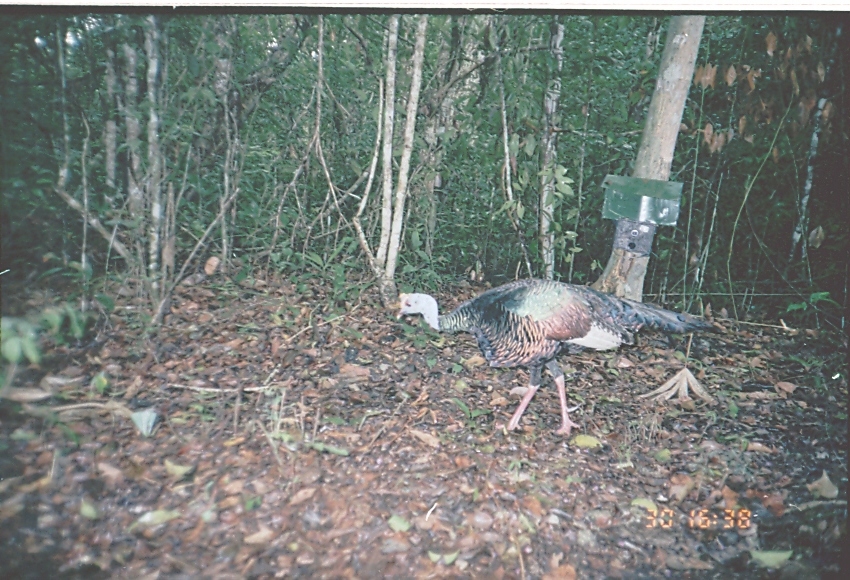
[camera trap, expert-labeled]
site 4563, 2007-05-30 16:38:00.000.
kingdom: Animalia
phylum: Chordata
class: Aves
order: Galliformes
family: Phasianidae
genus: Meleagris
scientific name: Meleagris ocellata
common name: ocellated turkey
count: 1